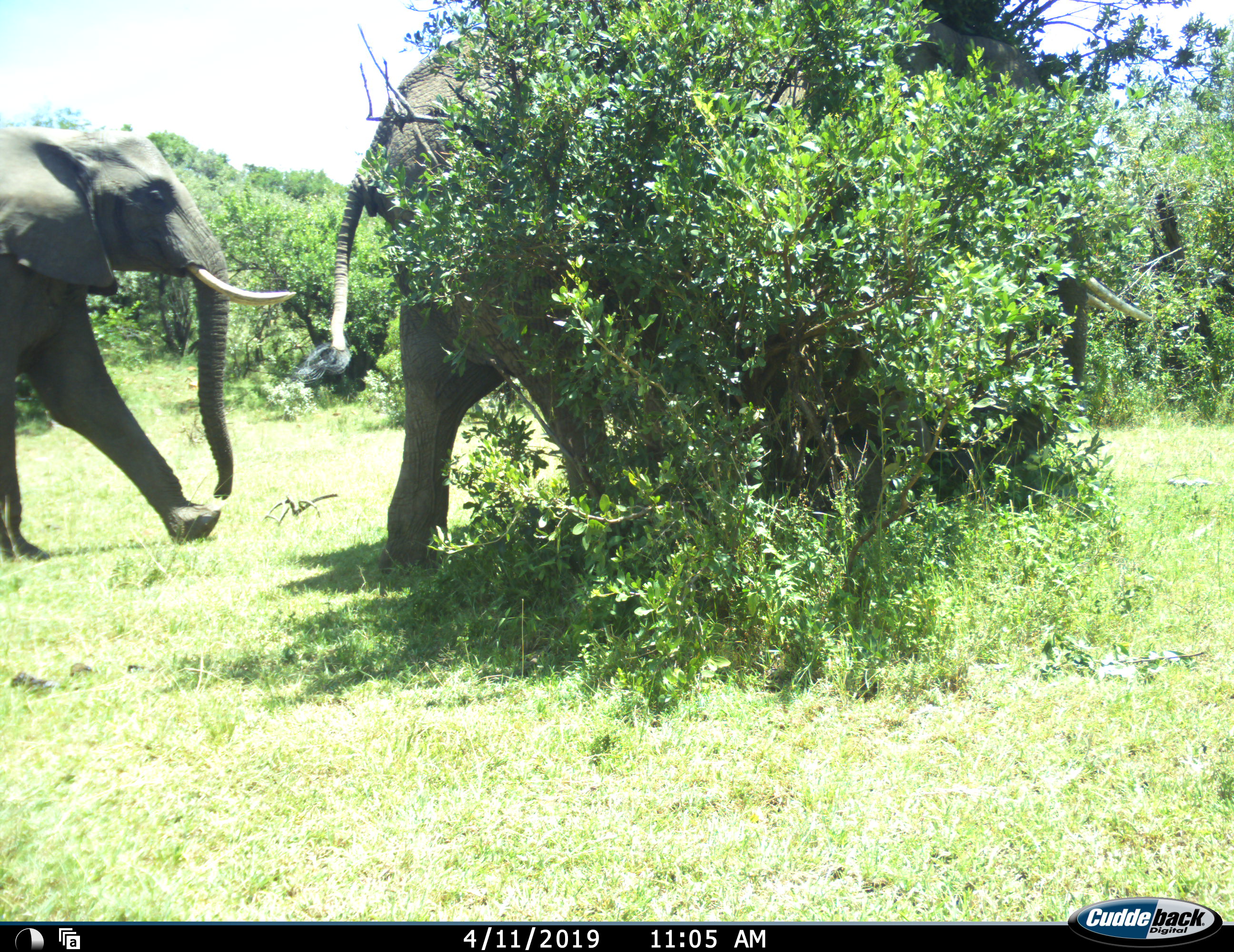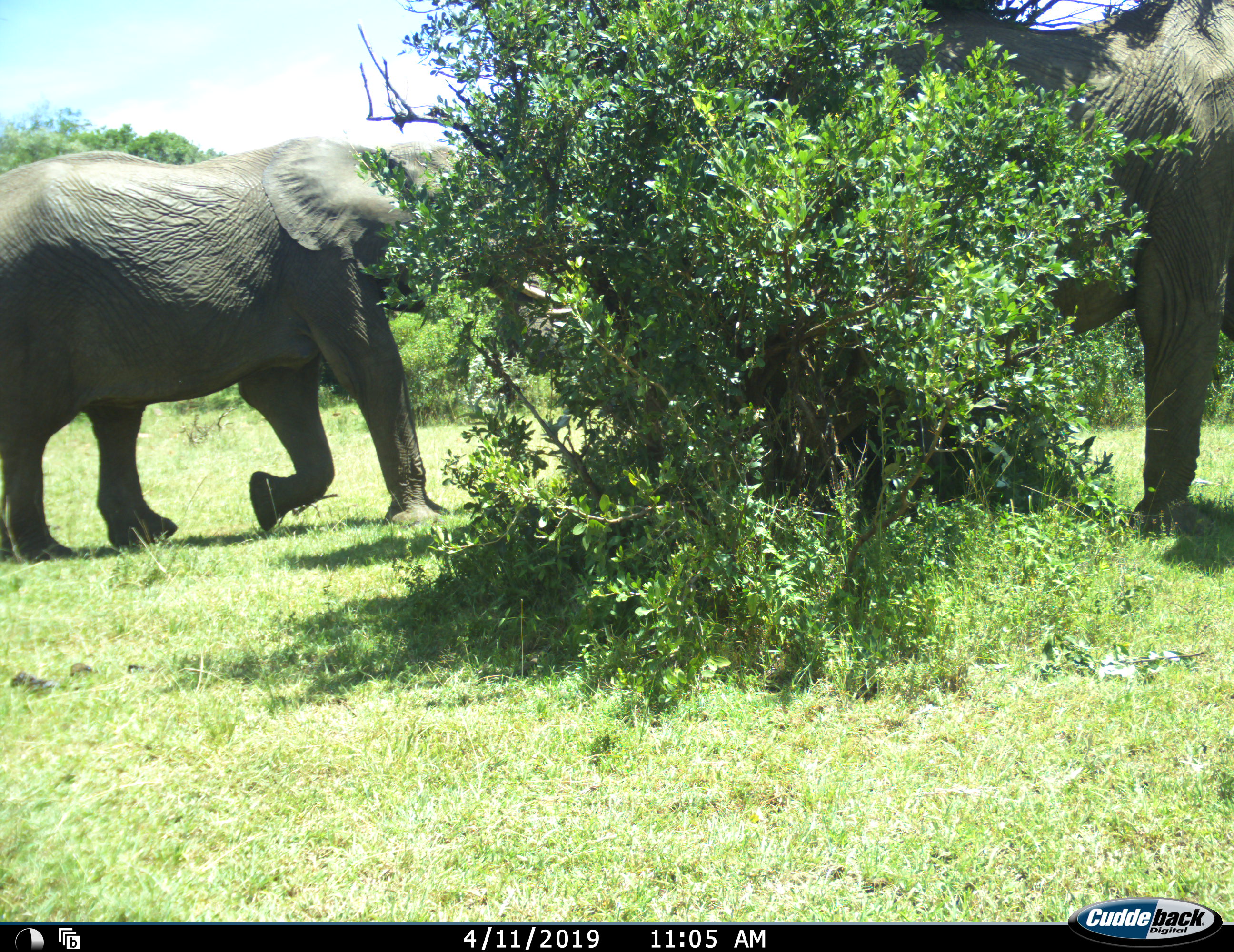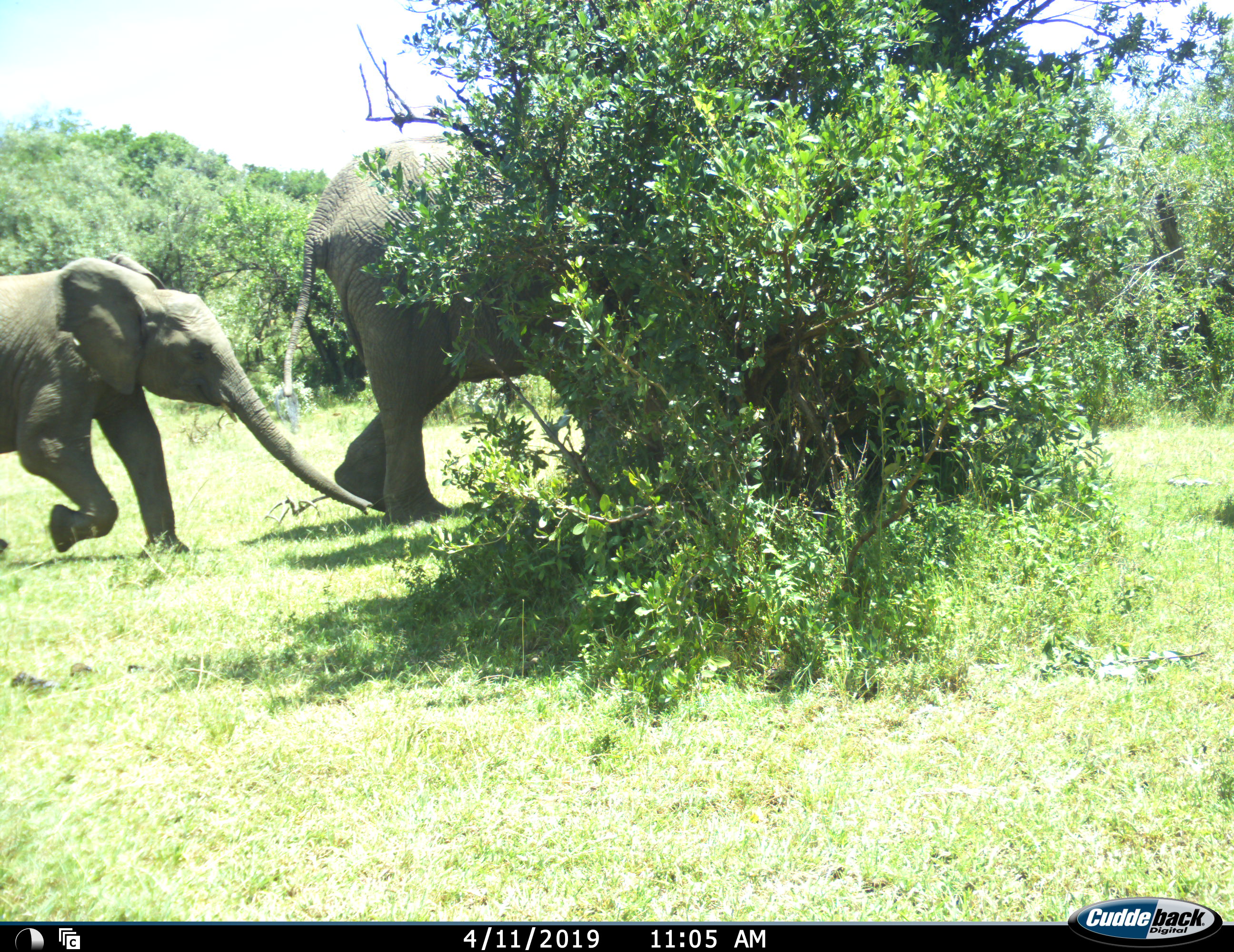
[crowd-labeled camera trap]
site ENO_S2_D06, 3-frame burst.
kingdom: Animalia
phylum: Chordata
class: Mammalia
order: Proboscidea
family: Elephantidae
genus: Loxodonta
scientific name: Loxodonta africana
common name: african bush elephant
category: elephant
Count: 3.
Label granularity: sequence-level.